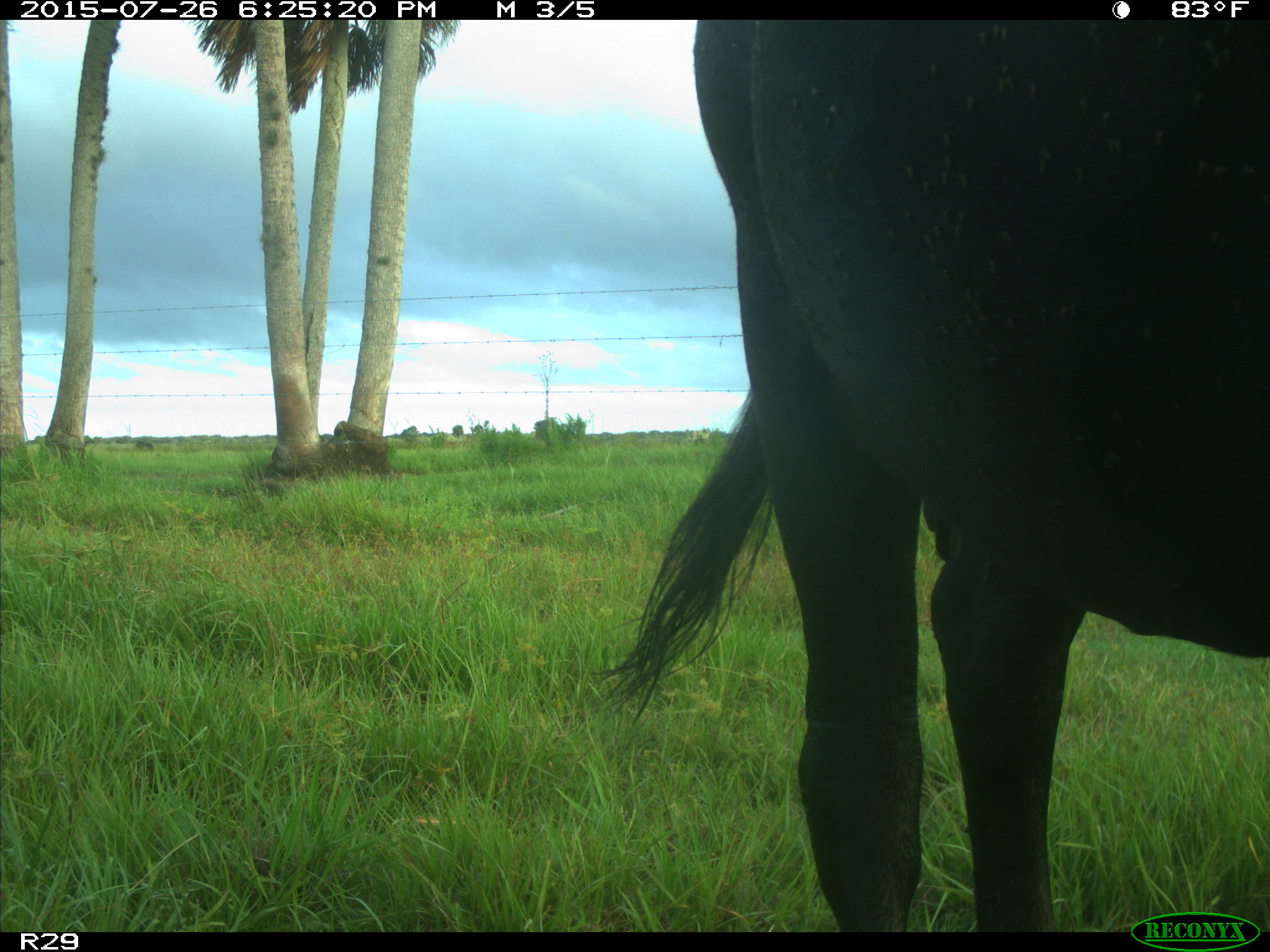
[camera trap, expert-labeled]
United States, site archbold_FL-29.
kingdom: Animalia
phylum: Chordata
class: Mammalia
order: Artiodactyla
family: Bovidae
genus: Bos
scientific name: Bos taurus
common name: domestic cow